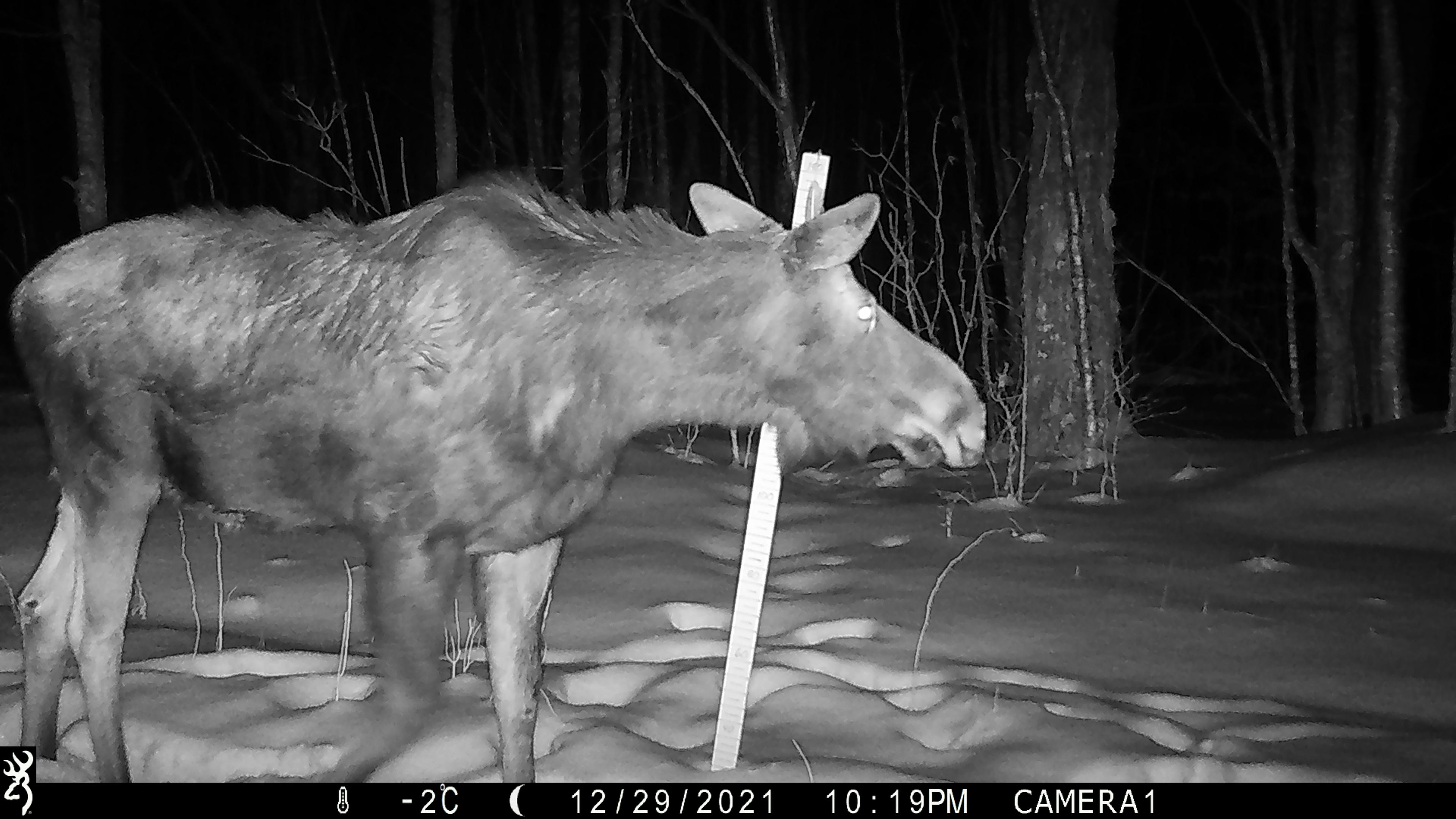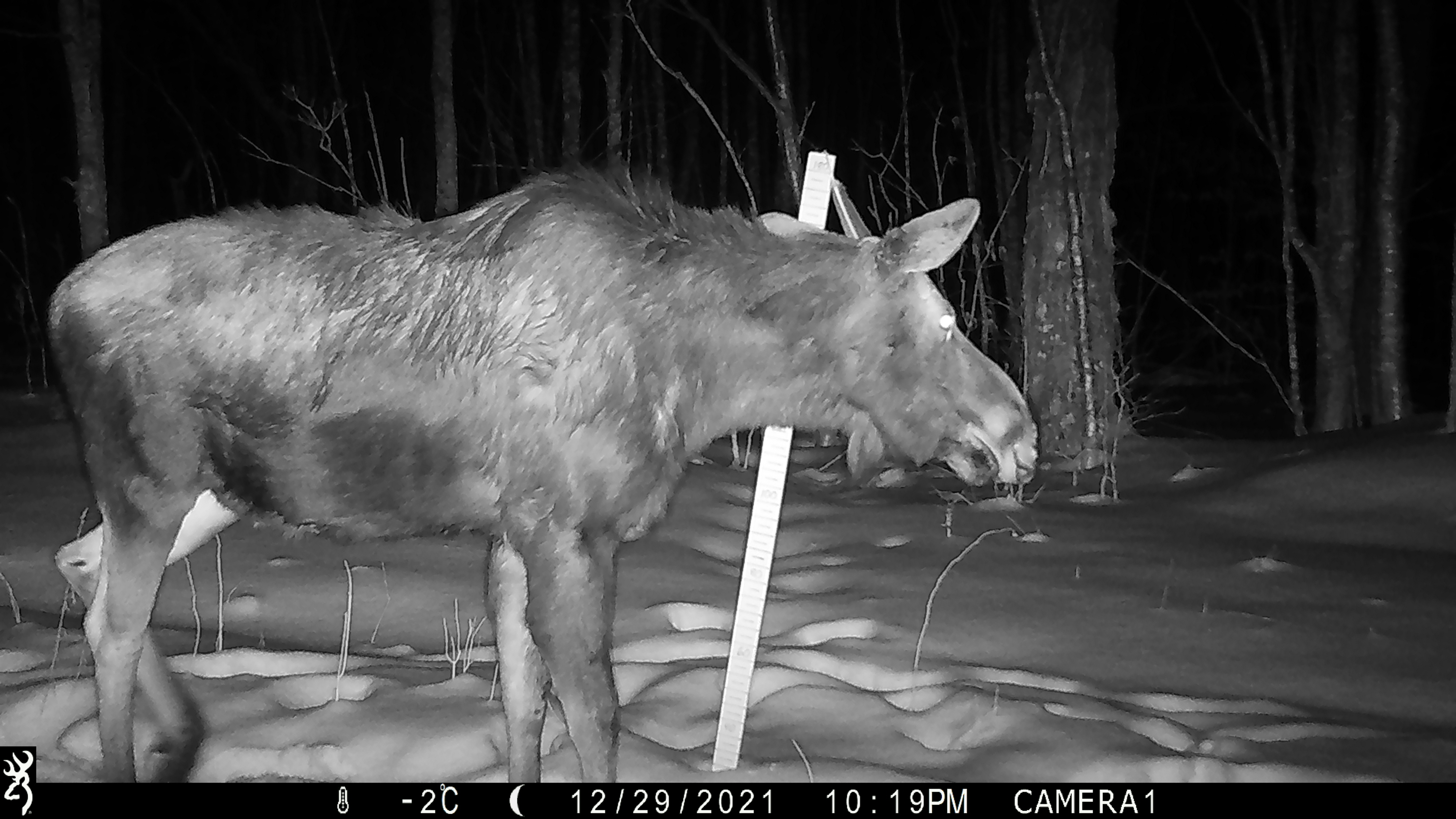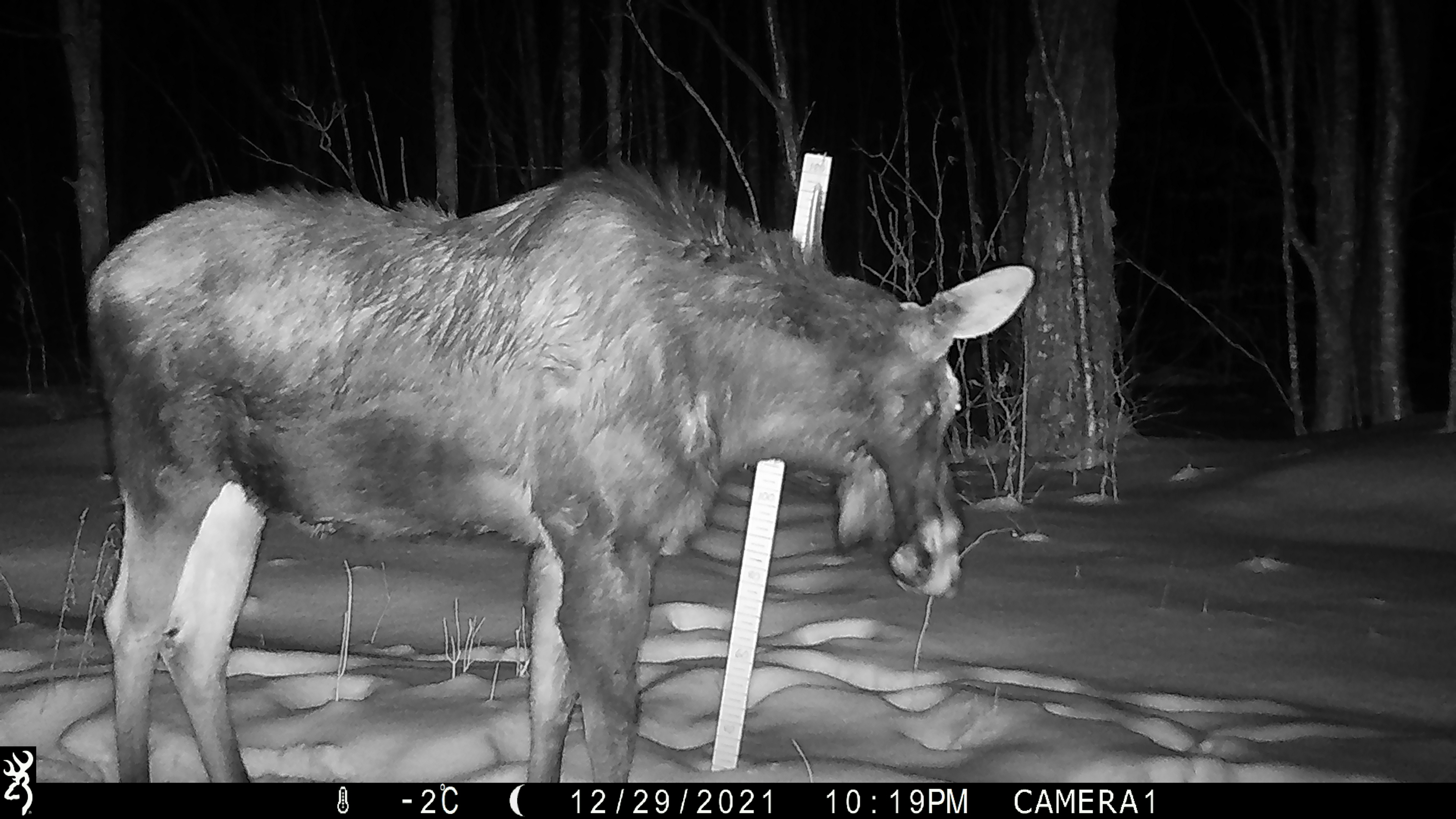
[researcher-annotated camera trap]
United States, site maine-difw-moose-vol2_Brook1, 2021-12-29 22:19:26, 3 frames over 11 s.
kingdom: Animalia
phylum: Chordata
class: Mammalia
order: Artiodactyla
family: Cervidae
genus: Alces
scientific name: Alces alces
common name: moose